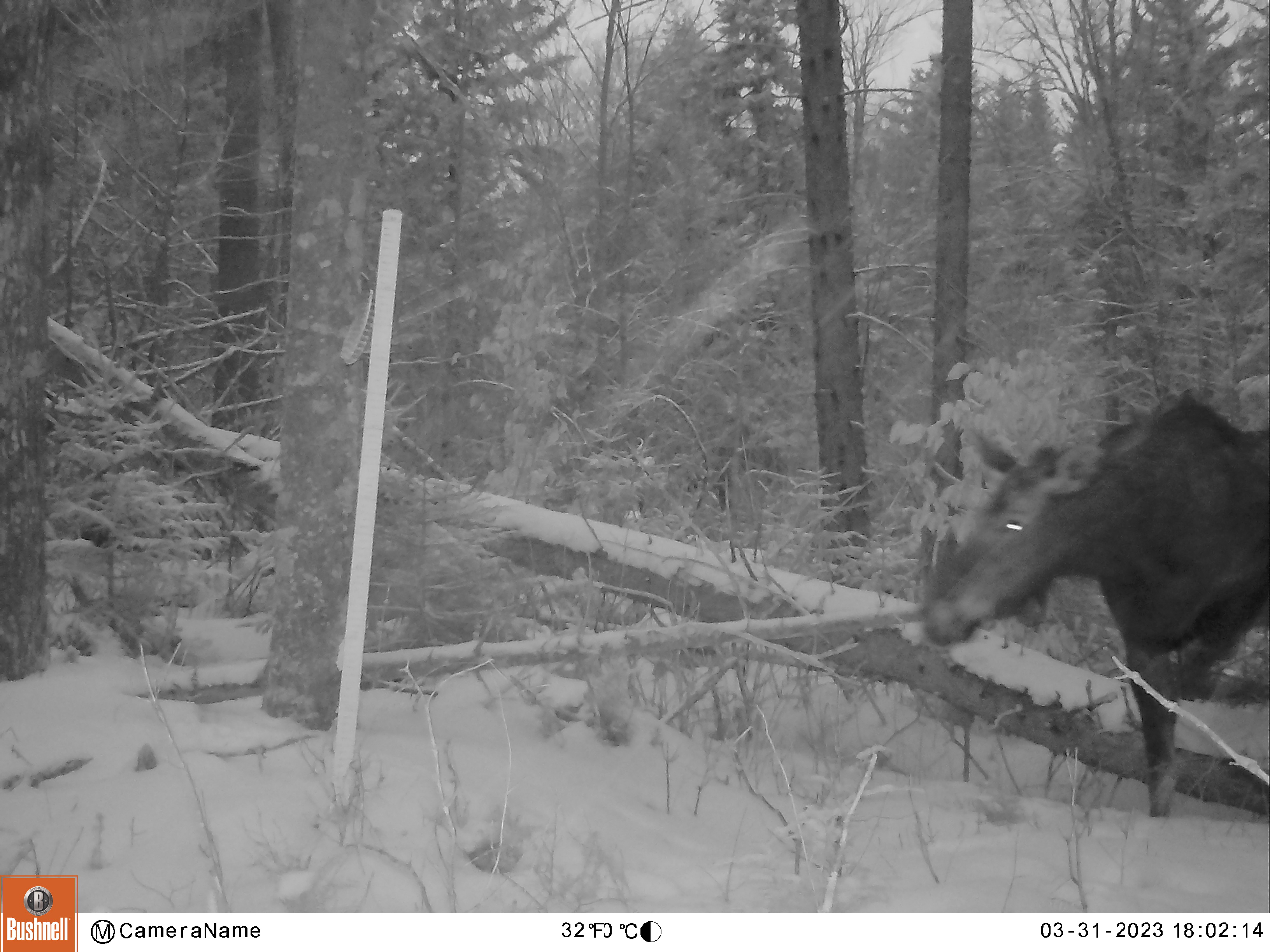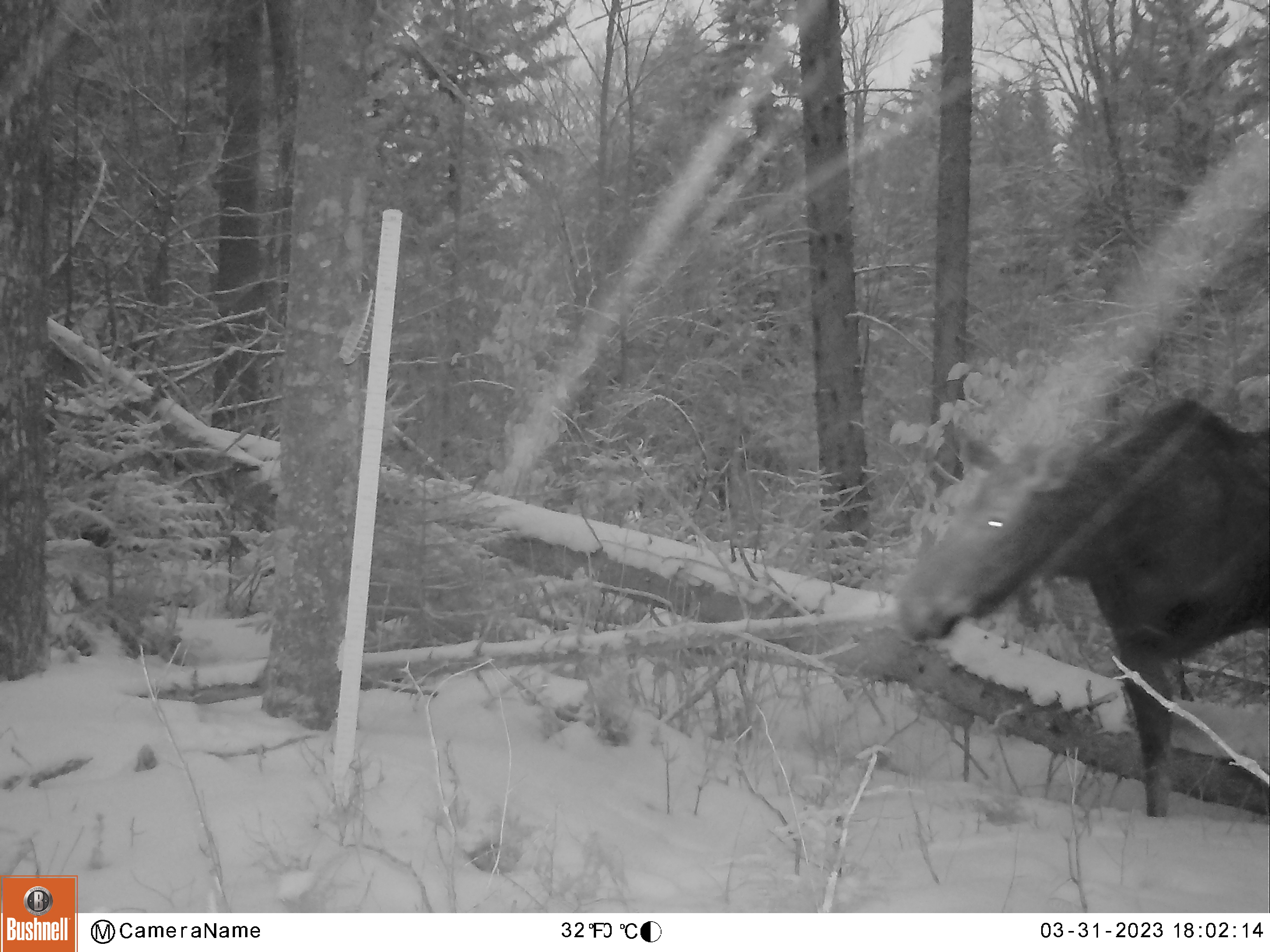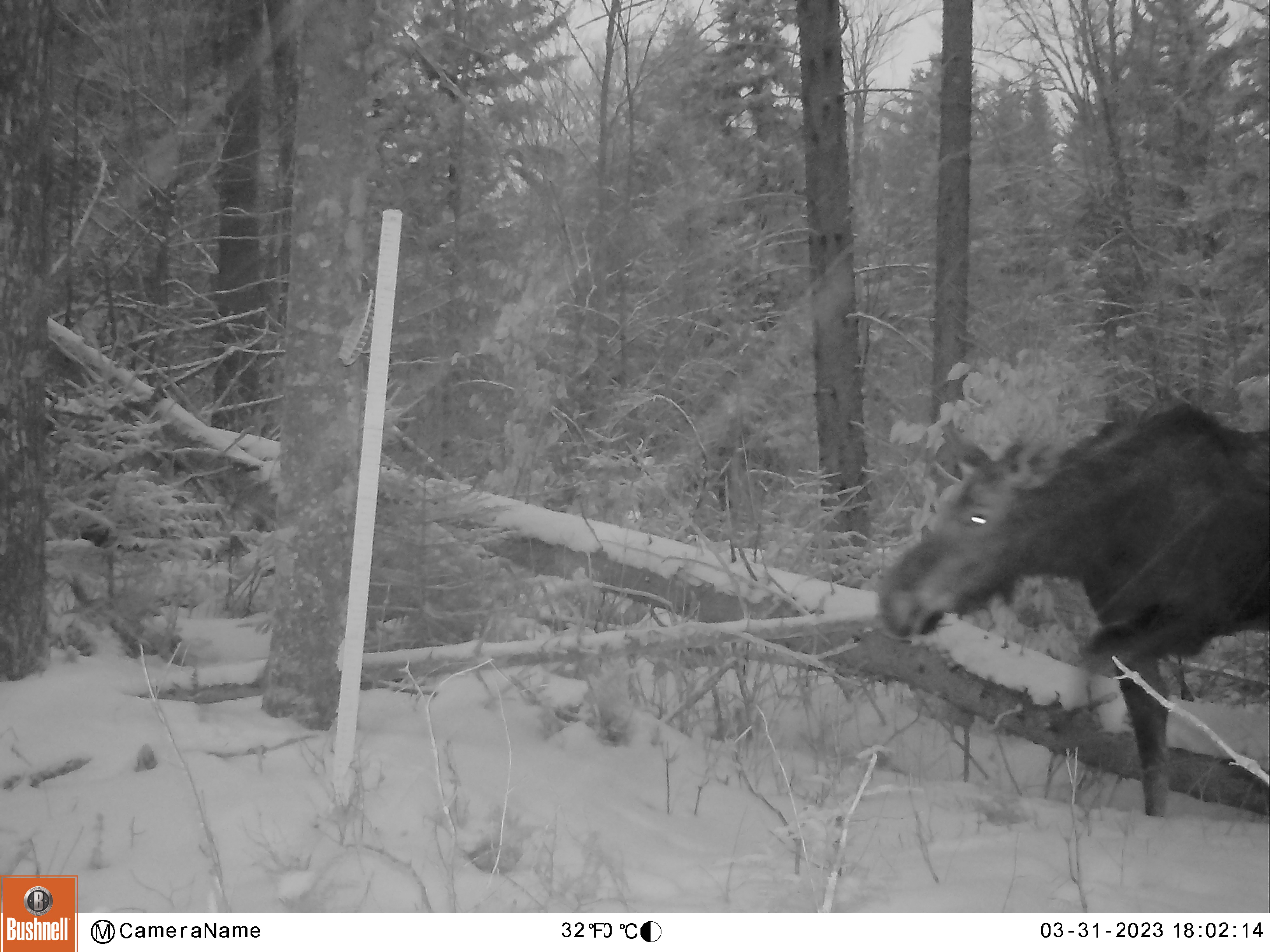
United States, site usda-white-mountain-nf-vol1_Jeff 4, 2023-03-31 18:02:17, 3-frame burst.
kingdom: Animalia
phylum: Chordata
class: Mammalia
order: Artiodactyla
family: Cervidae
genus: Alces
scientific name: Alces alces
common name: moose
Moose (Alces alces).